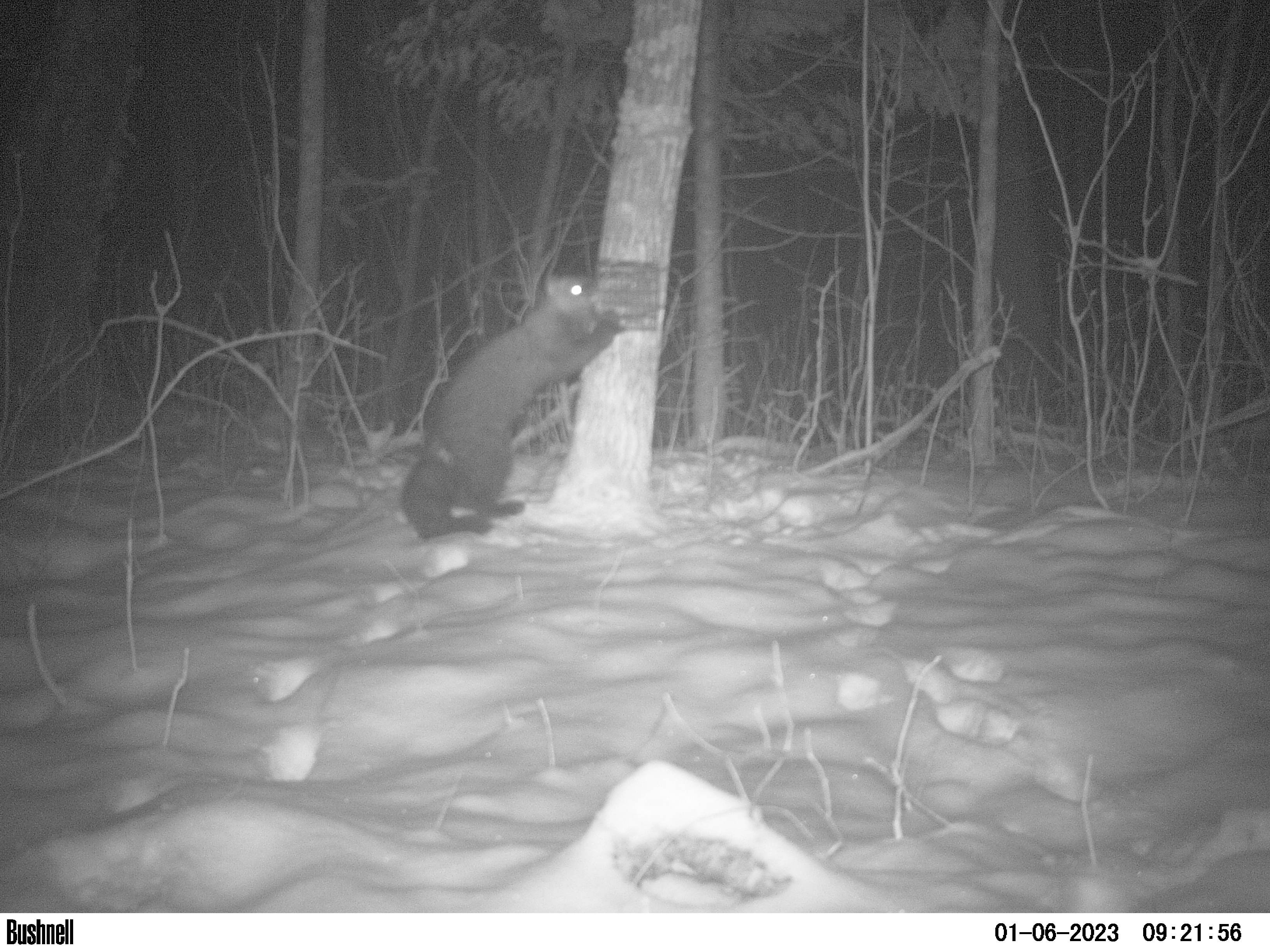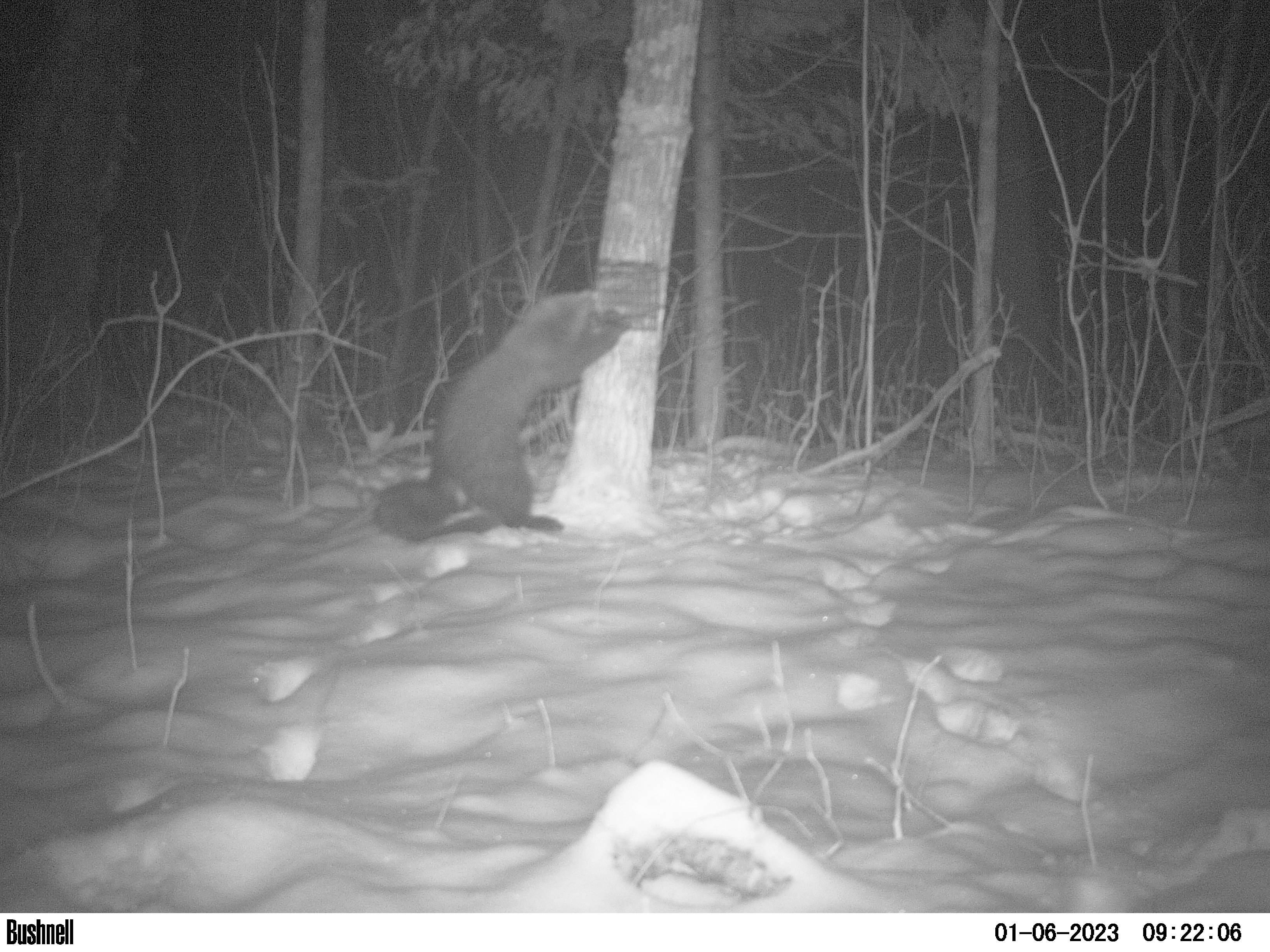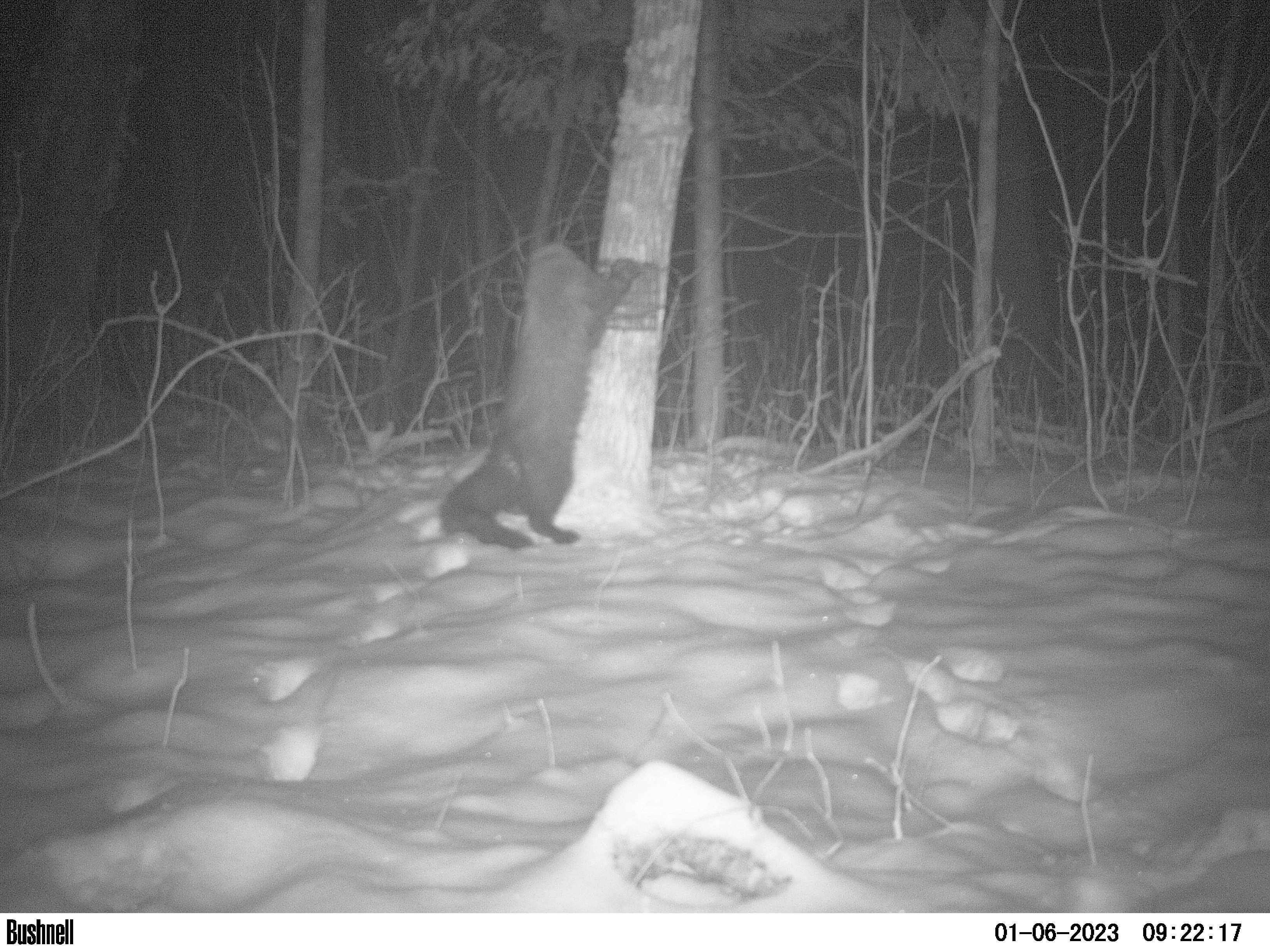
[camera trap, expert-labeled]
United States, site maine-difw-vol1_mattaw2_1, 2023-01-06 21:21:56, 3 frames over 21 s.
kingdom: Animalia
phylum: Chordata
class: Mammalia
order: Carnivora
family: Mustelidae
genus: Pekania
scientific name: Pekania pennanti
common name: fisher